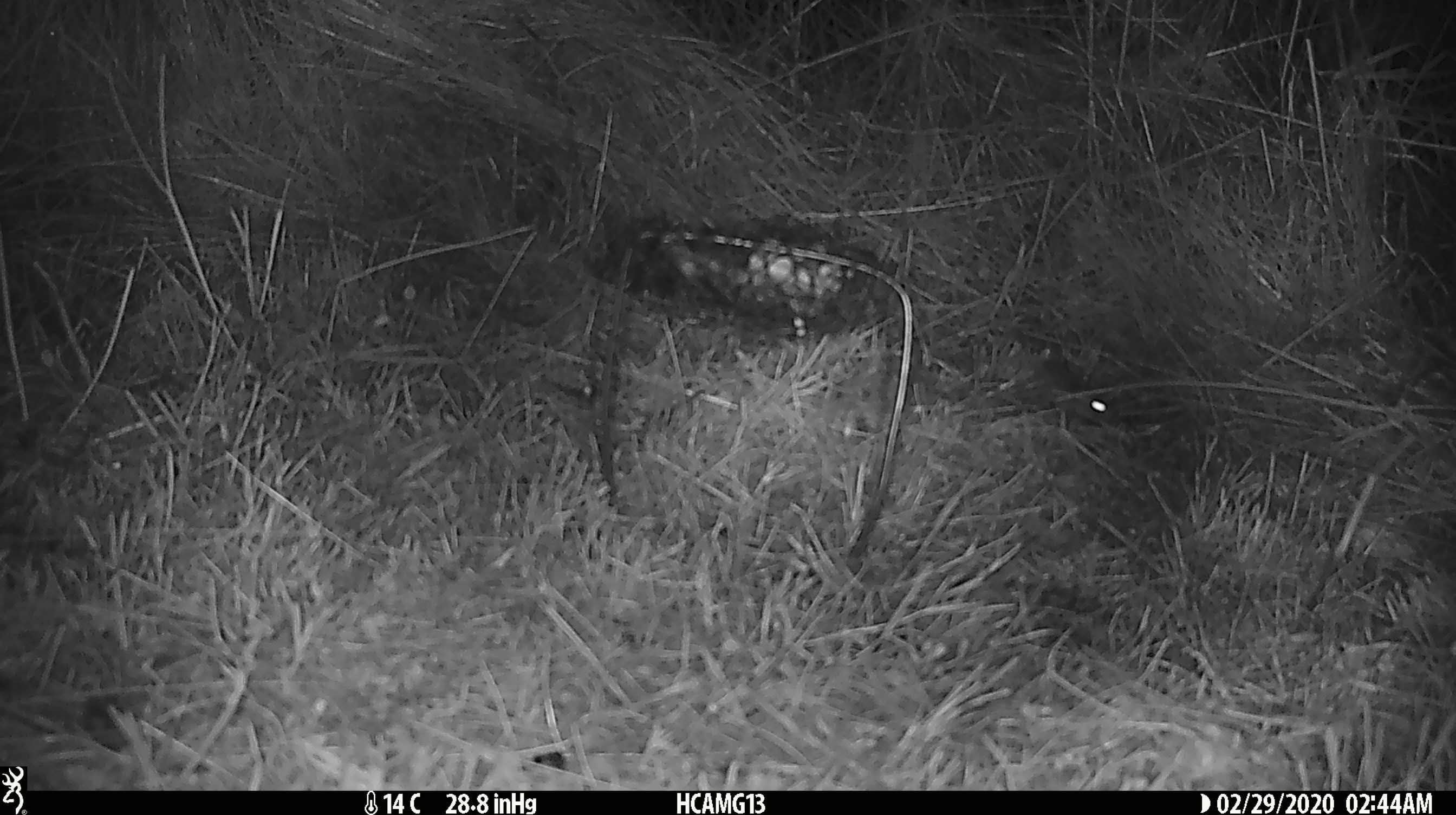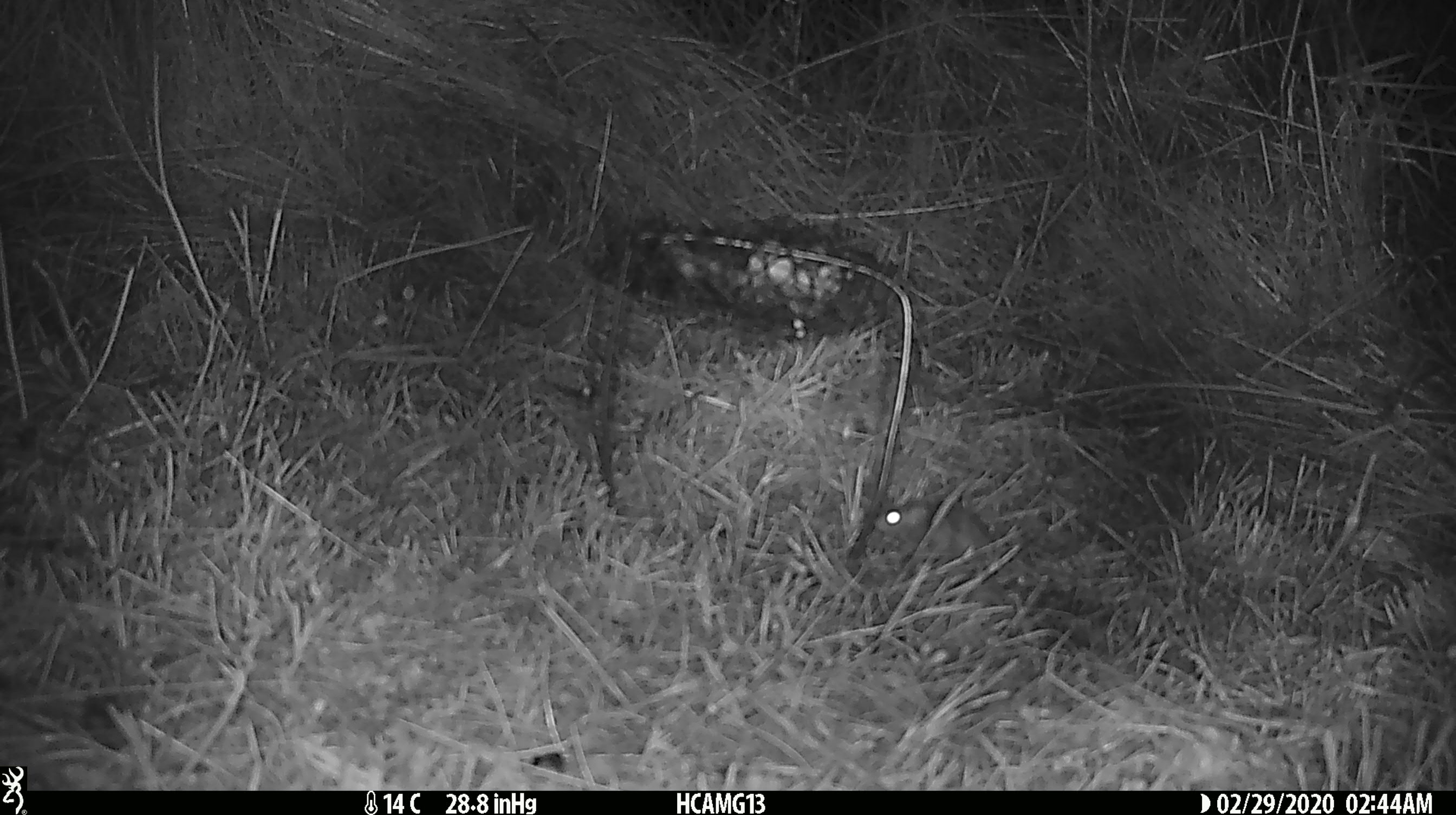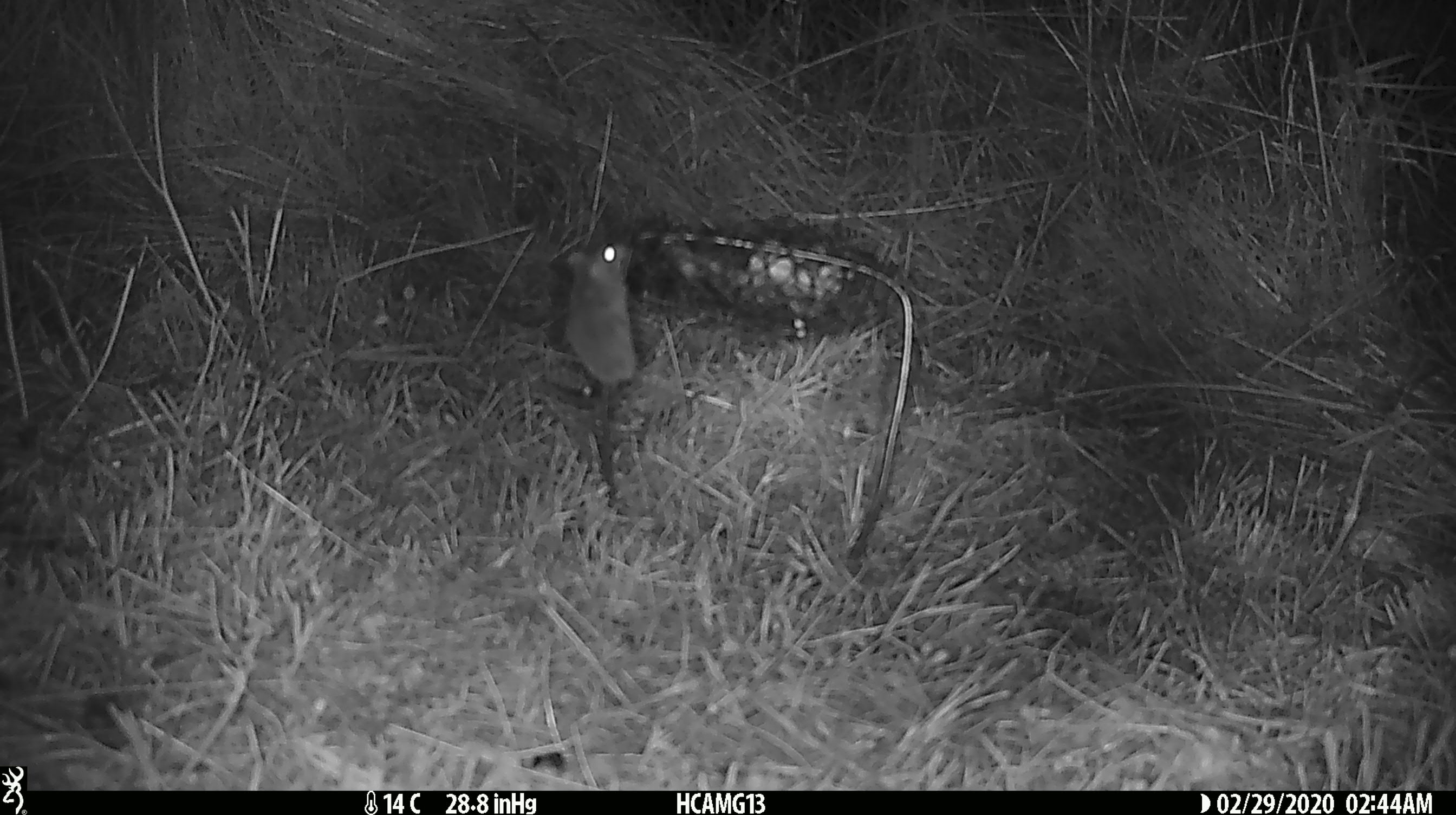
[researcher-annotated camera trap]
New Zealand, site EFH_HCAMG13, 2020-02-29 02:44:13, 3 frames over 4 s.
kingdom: Animalia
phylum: Chordata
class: Mammalia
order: Rodentia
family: Muridae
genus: Mus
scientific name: Mus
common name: mouse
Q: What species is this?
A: Mouse (Mus).